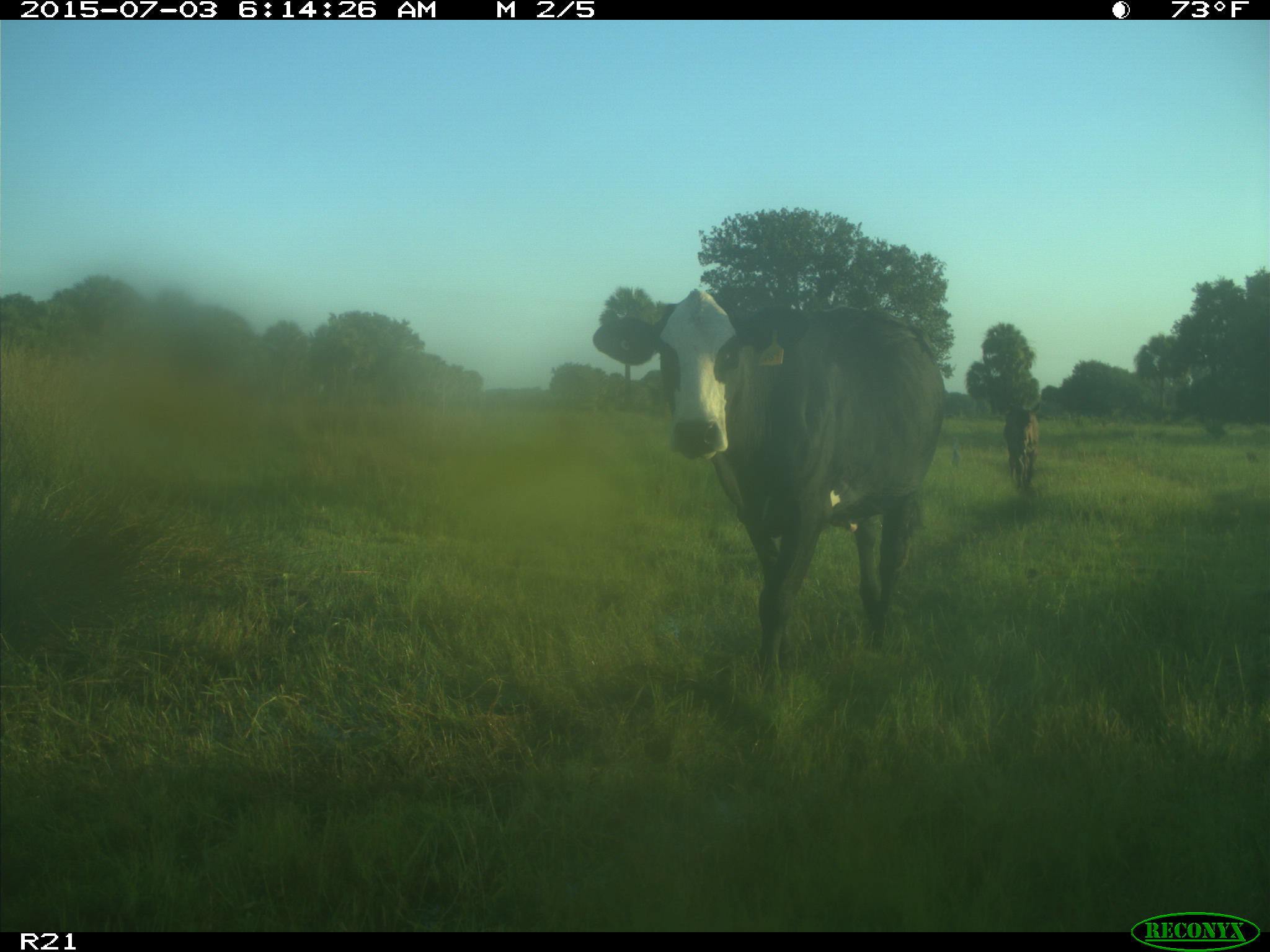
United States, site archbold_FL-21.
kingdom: Animalia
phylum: Chordata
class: Mammalia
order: Artiodactyla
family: Bovidae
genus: Bos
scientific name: Bos taurus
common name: domestic cow